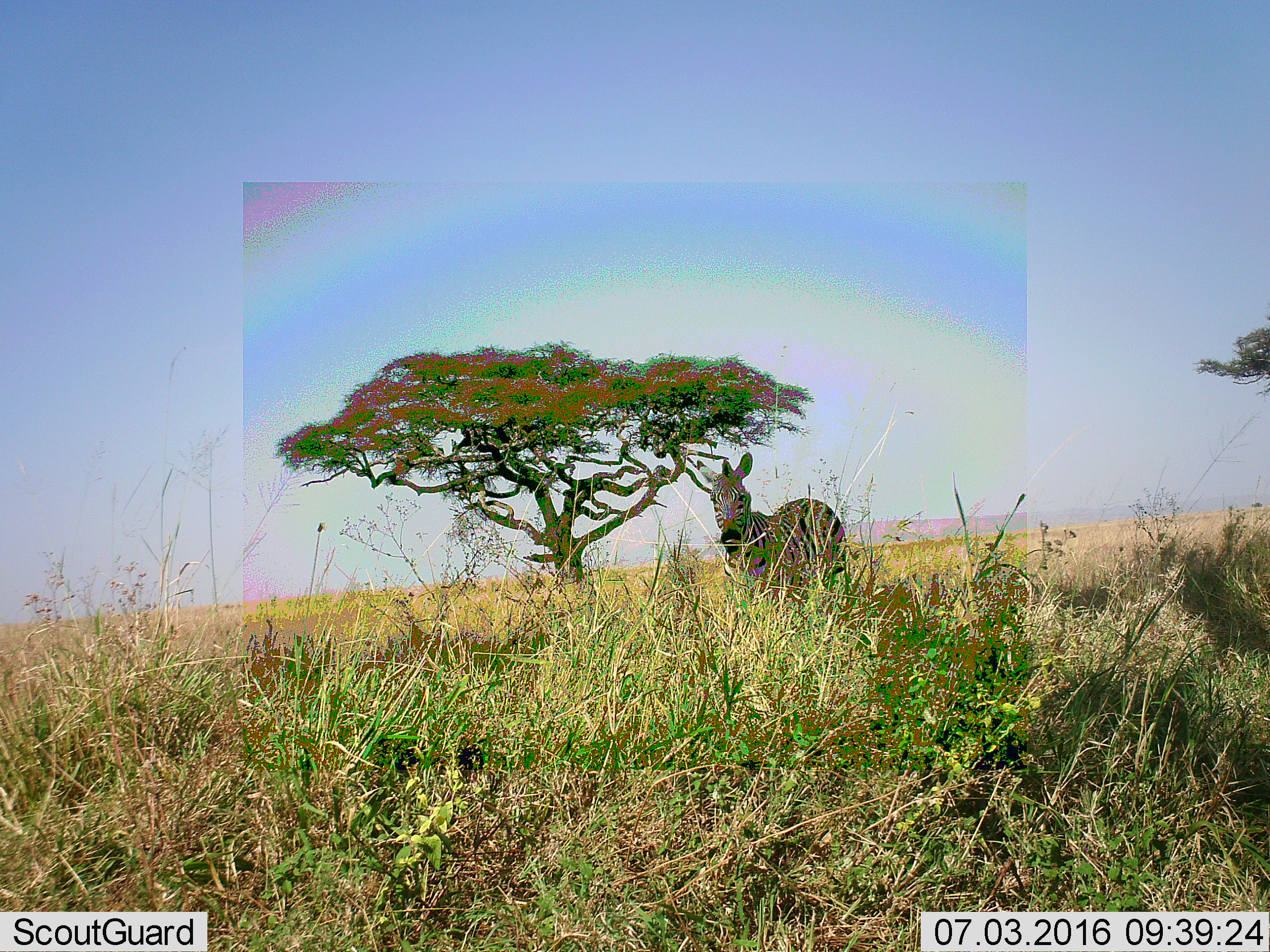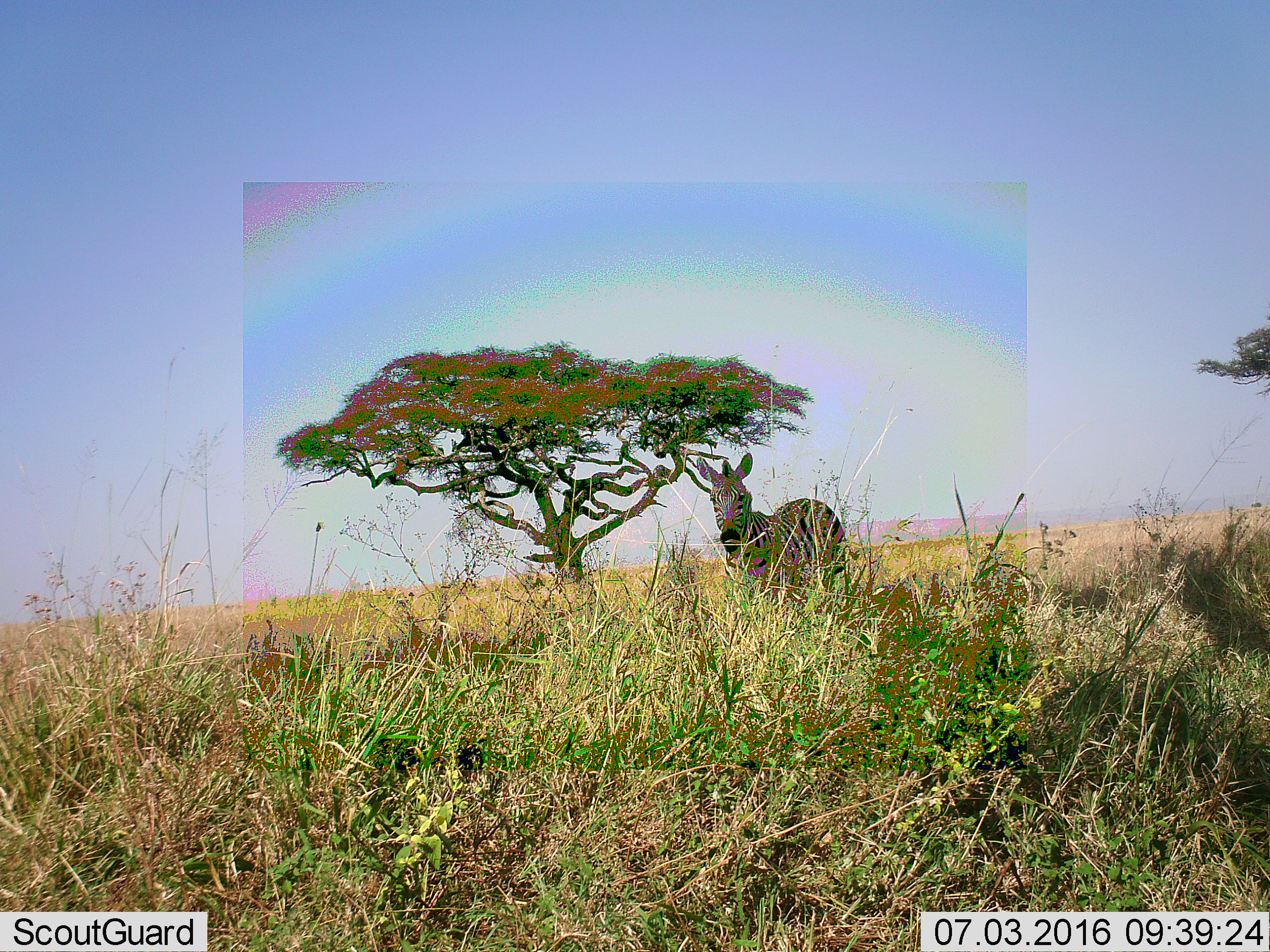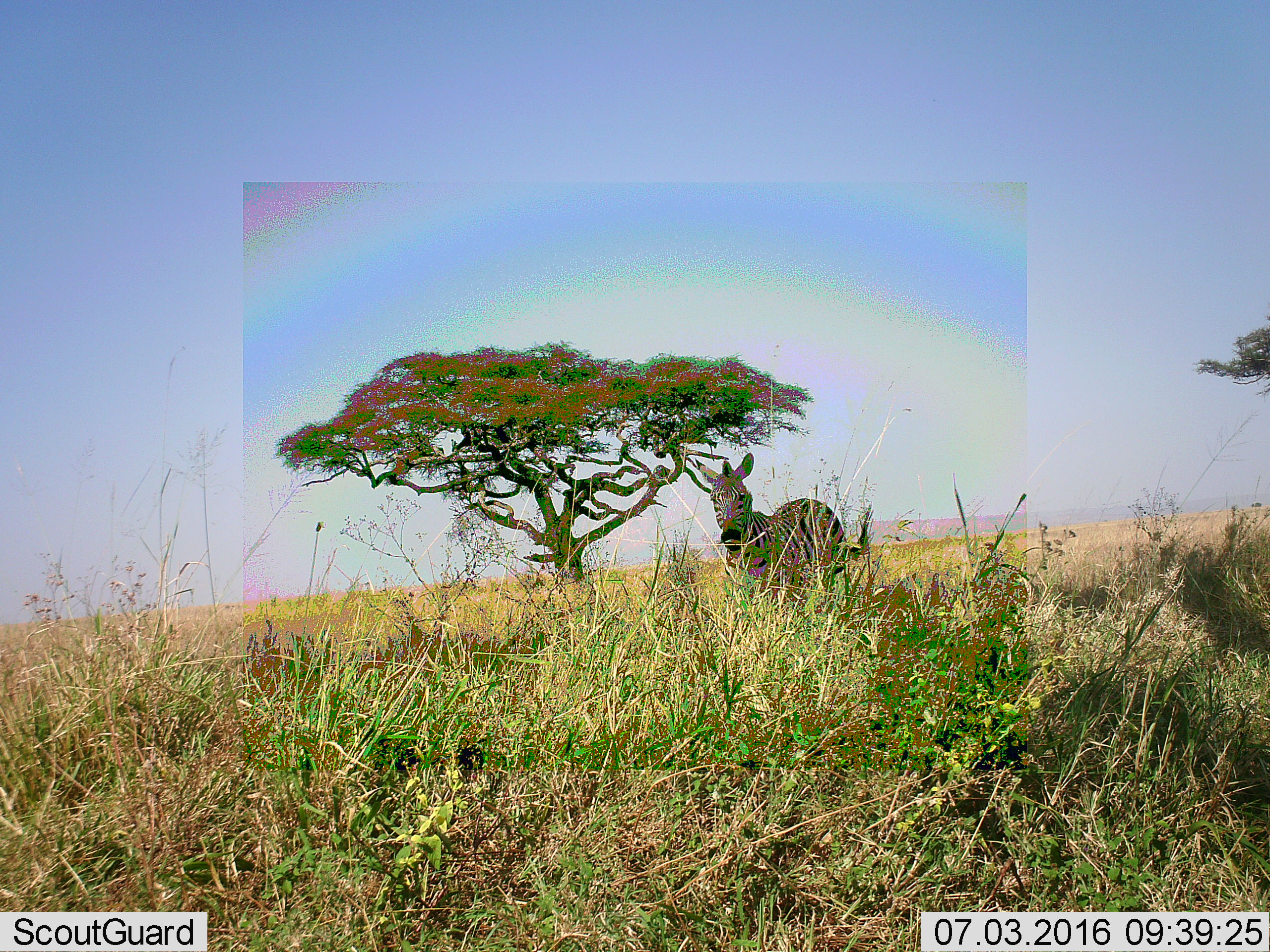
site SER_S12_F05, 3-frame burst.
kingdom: Animalia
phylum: Chordata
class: Mammalia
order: Perissodactyla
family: Equidae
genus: Equus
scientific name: Equus quagga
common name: plains zebra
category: zebraplains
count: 1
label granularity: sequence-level